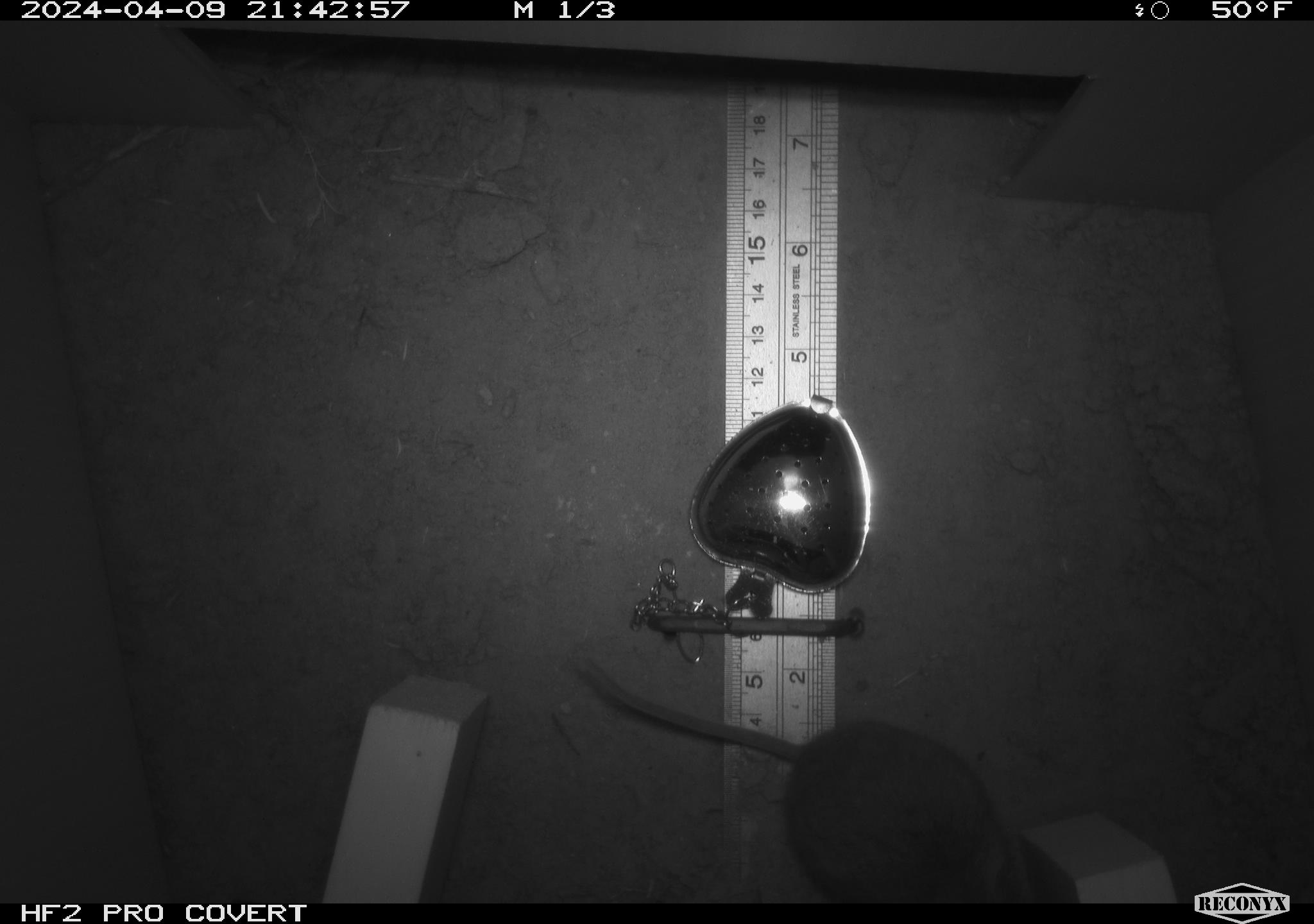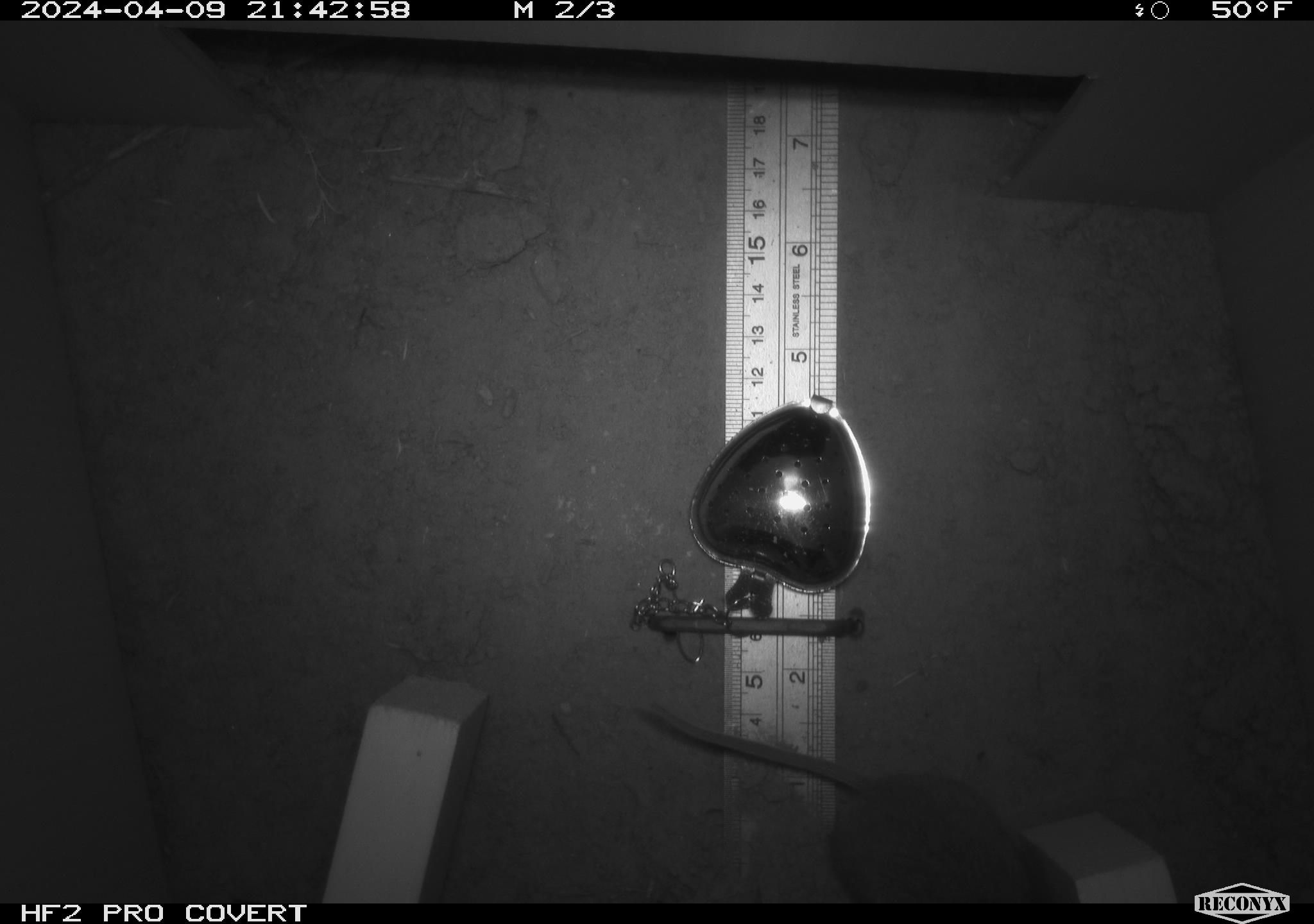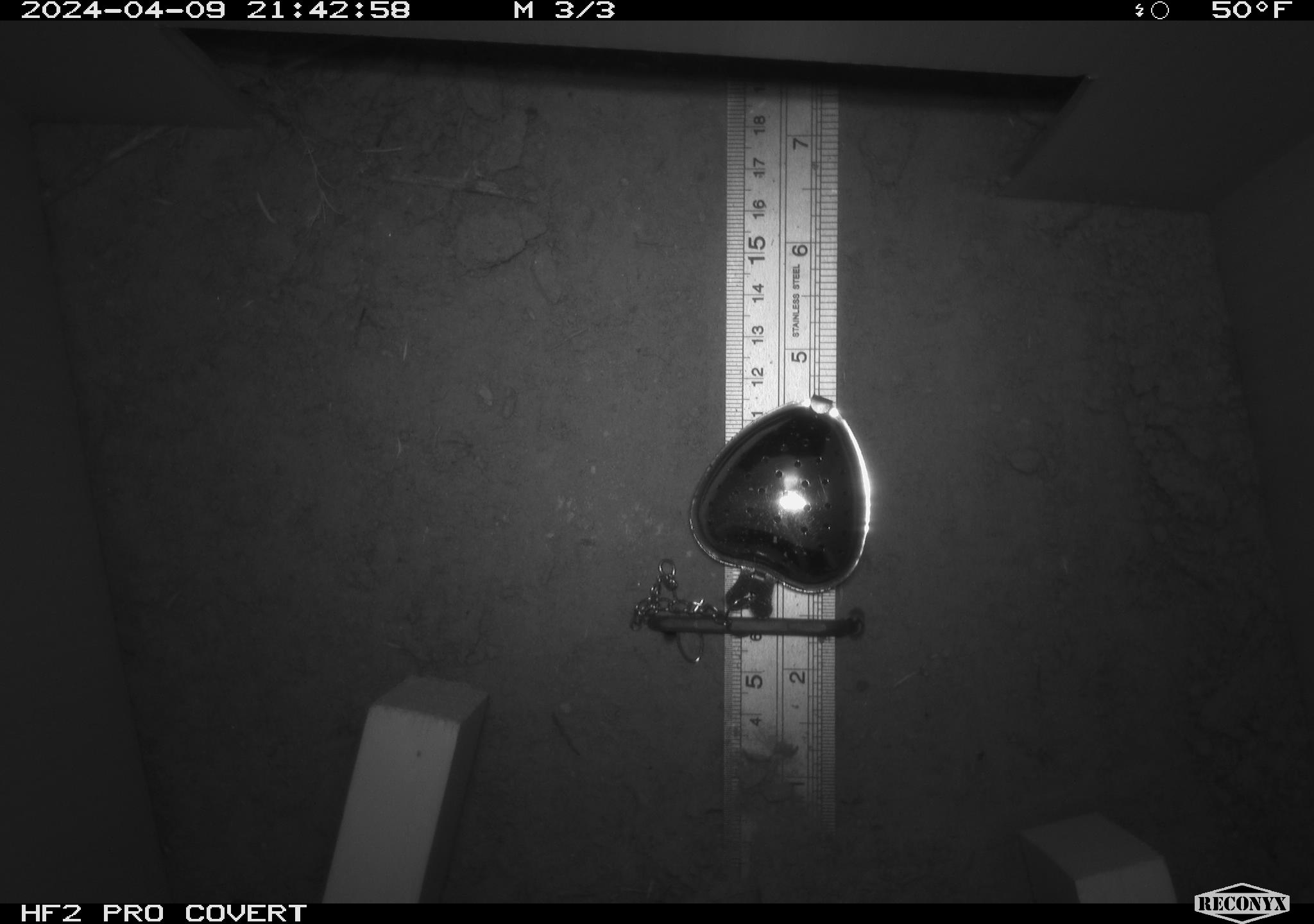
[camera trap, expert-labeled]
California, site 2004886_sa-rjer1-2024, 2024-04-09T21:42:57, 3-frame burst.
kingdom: Animalia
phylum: Chordata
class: Mammalia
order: Rodentia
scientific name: Rodentia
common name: mouse species